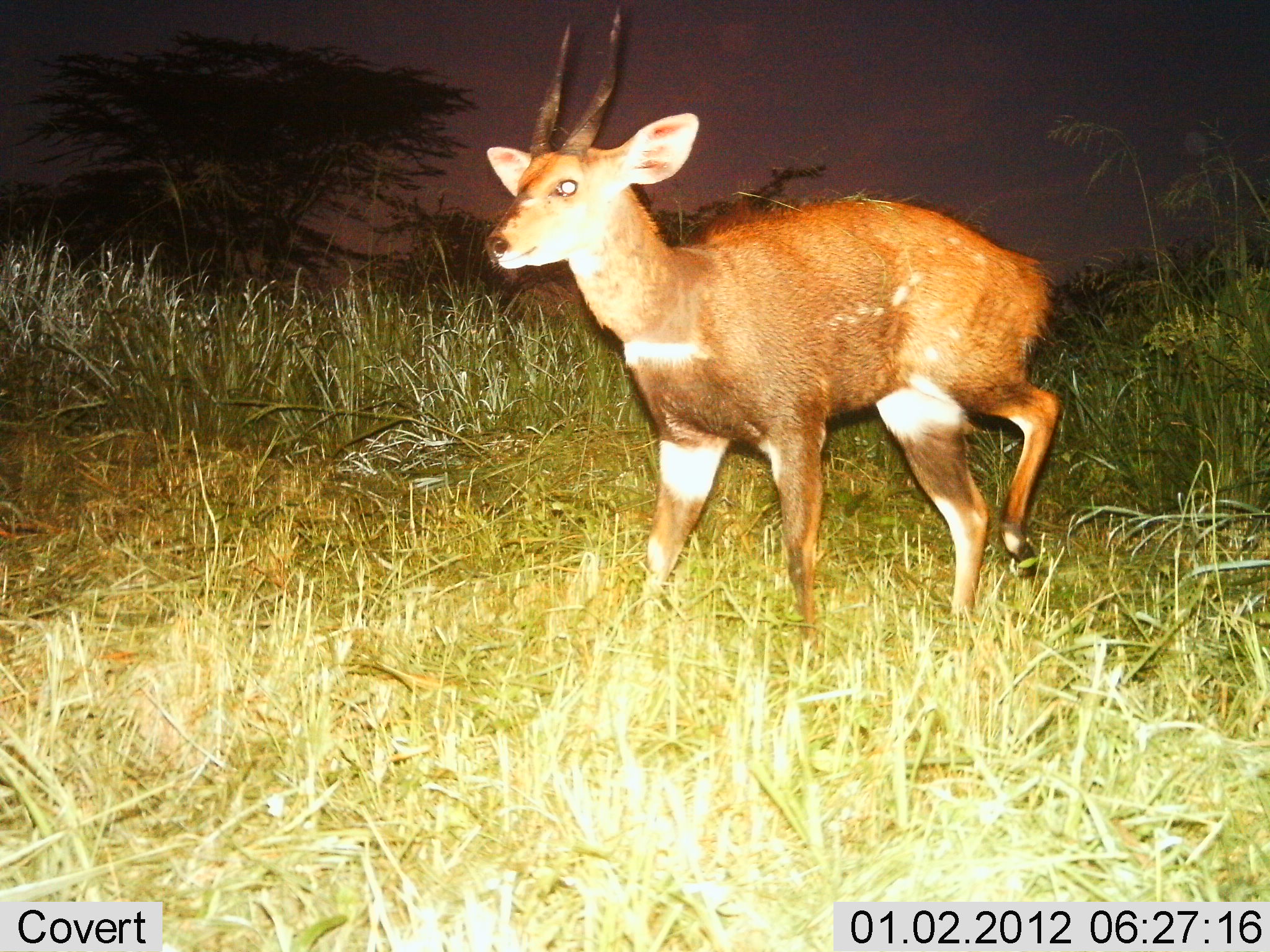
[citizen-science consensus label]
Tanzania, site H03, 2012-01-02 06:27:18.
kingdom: Animalia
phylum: Chordata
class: Mammalia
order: Artiodactyla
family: Bovidae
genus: Tragelaphus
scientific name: Tragelaphus scriptus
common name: bushbuck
Bushbuck (Tragelaphus scriptus), count 1. Behavior (volunteer vote fractions): standing 27%, resting 7%, moving 67%, interacting 0%. Young present (vote fraction): 0%. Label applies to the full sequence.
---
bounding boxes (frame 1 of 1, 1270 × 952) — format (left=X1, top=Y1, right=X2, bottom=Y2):
animal: (left=481, top=9, right=1068, bottom=669)